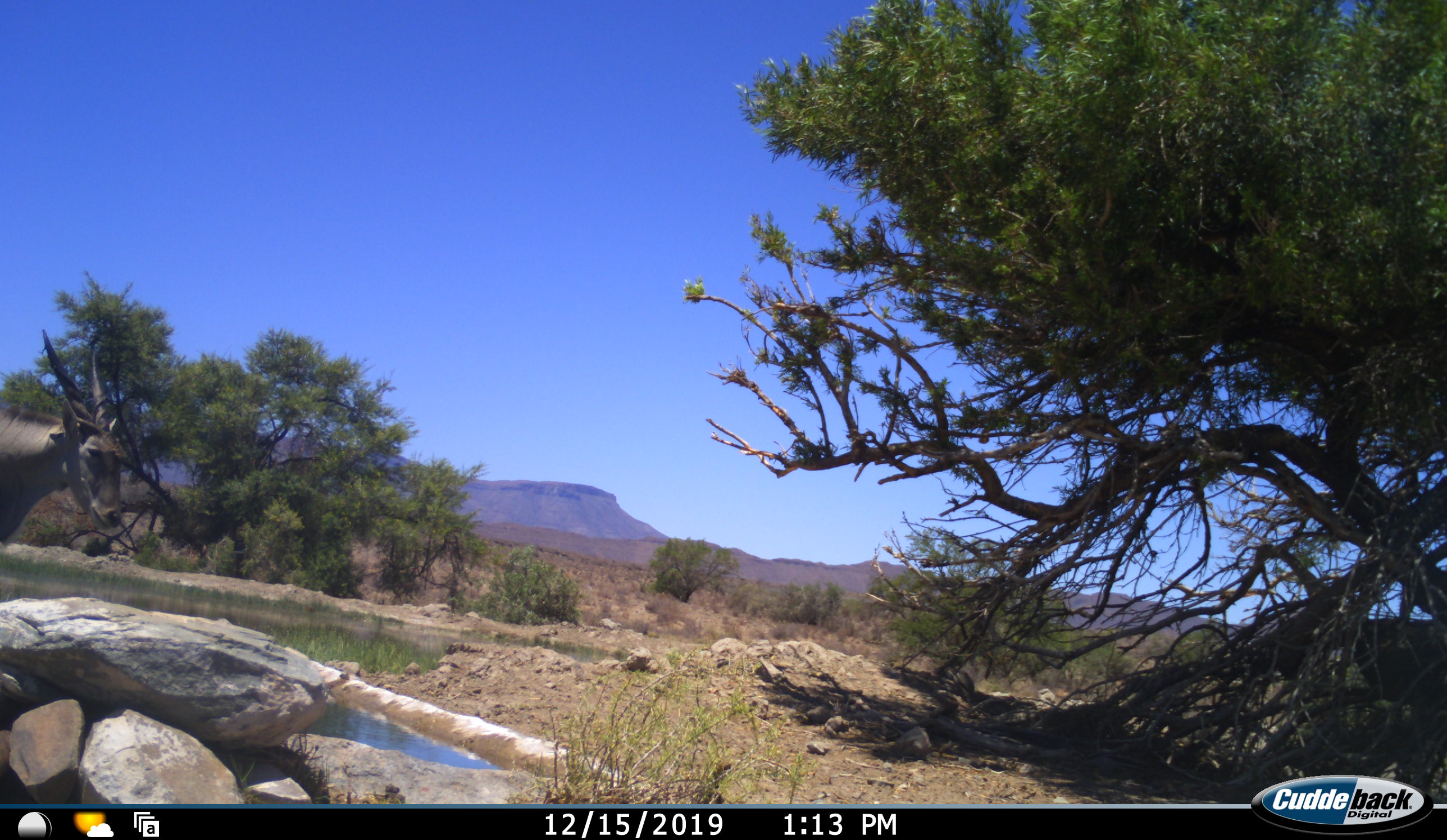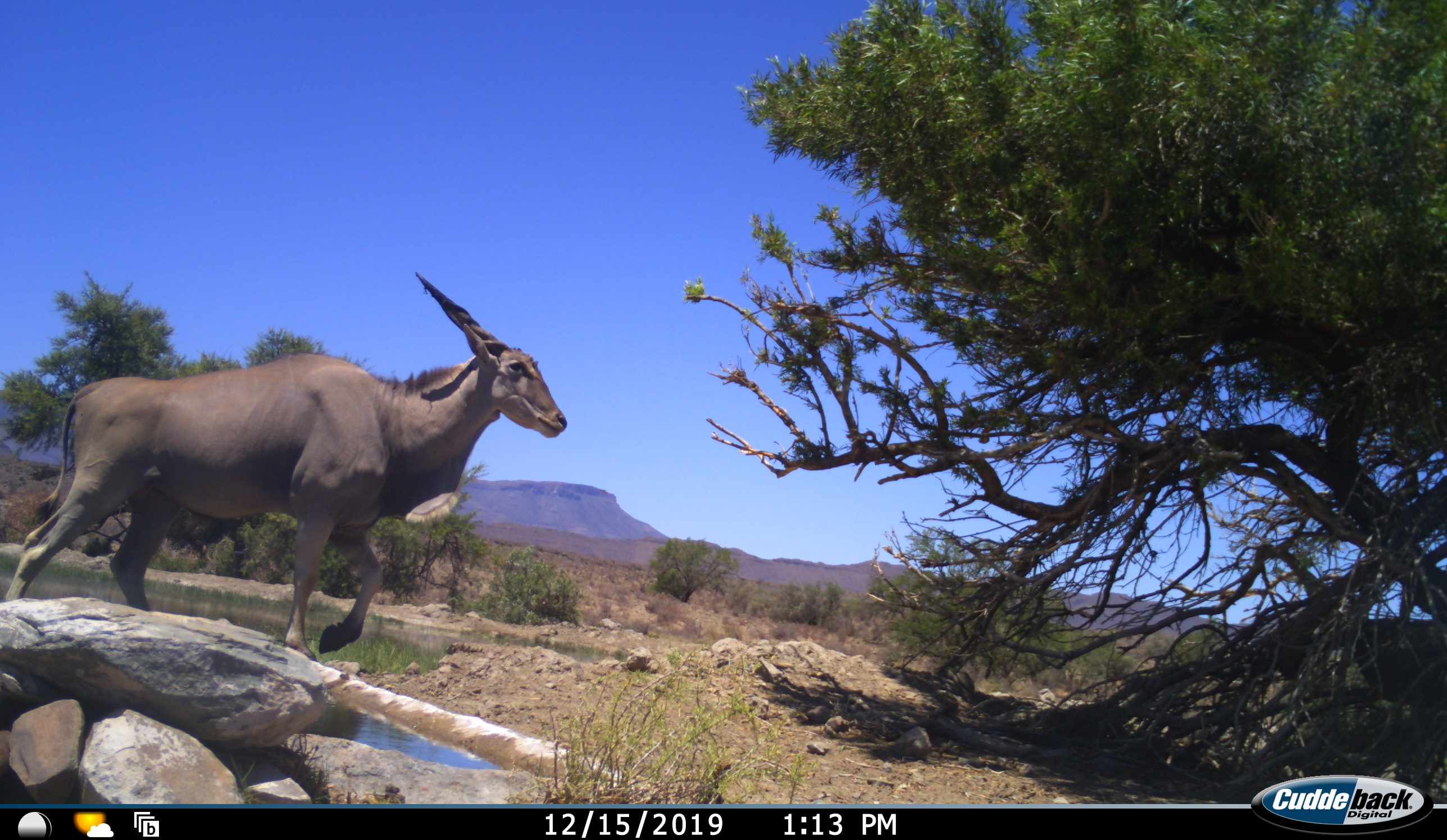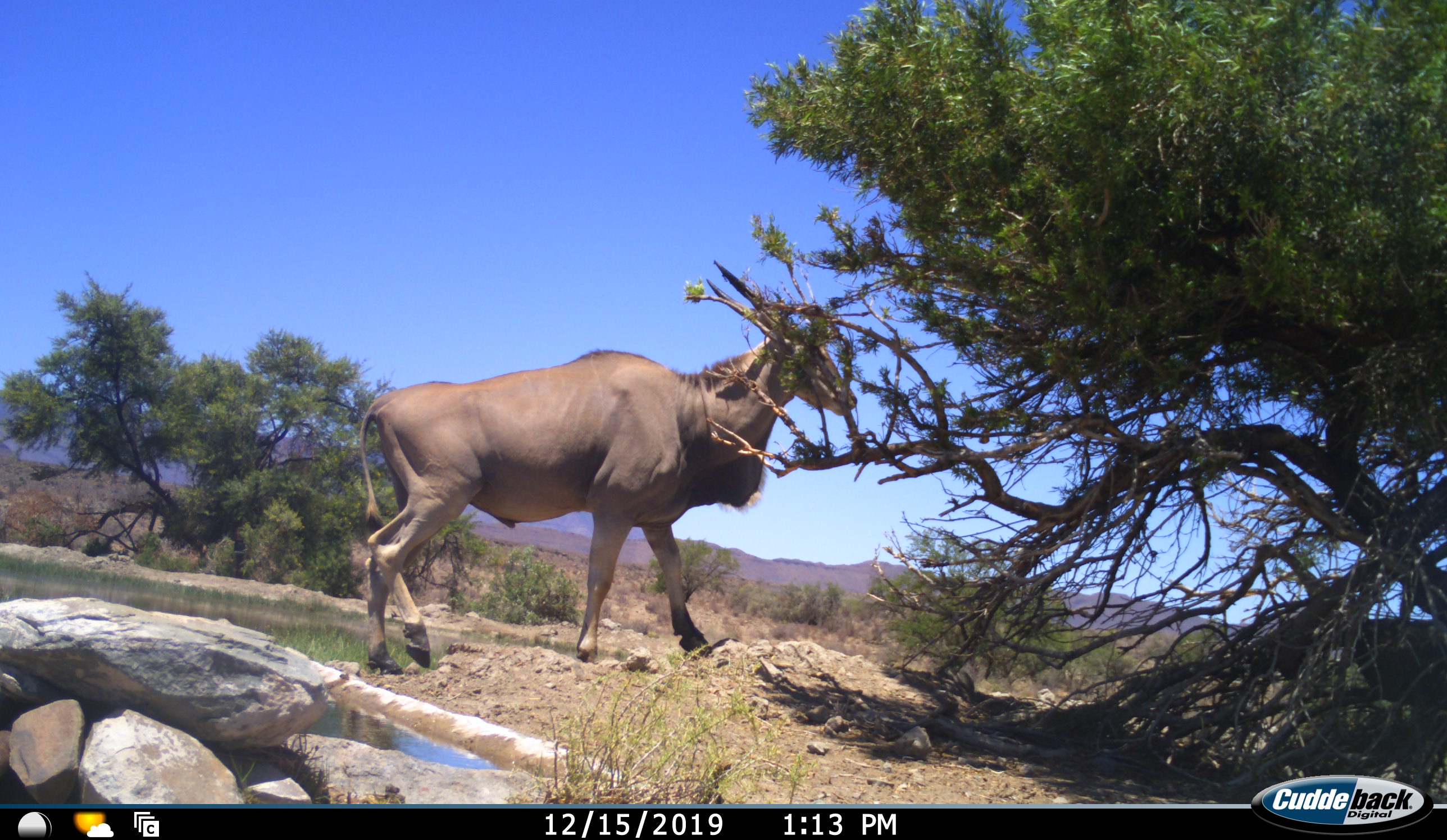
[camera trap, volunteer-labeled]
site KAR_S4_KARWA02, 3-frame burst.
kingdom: Animalia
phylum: Chordata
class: Mammalia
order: Artiodactyla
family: Bovidae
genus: Tragelaphus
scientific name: Tragelaphus oryx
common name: eland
Eland (Tragelaphus oryx), count 1. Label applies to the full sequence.